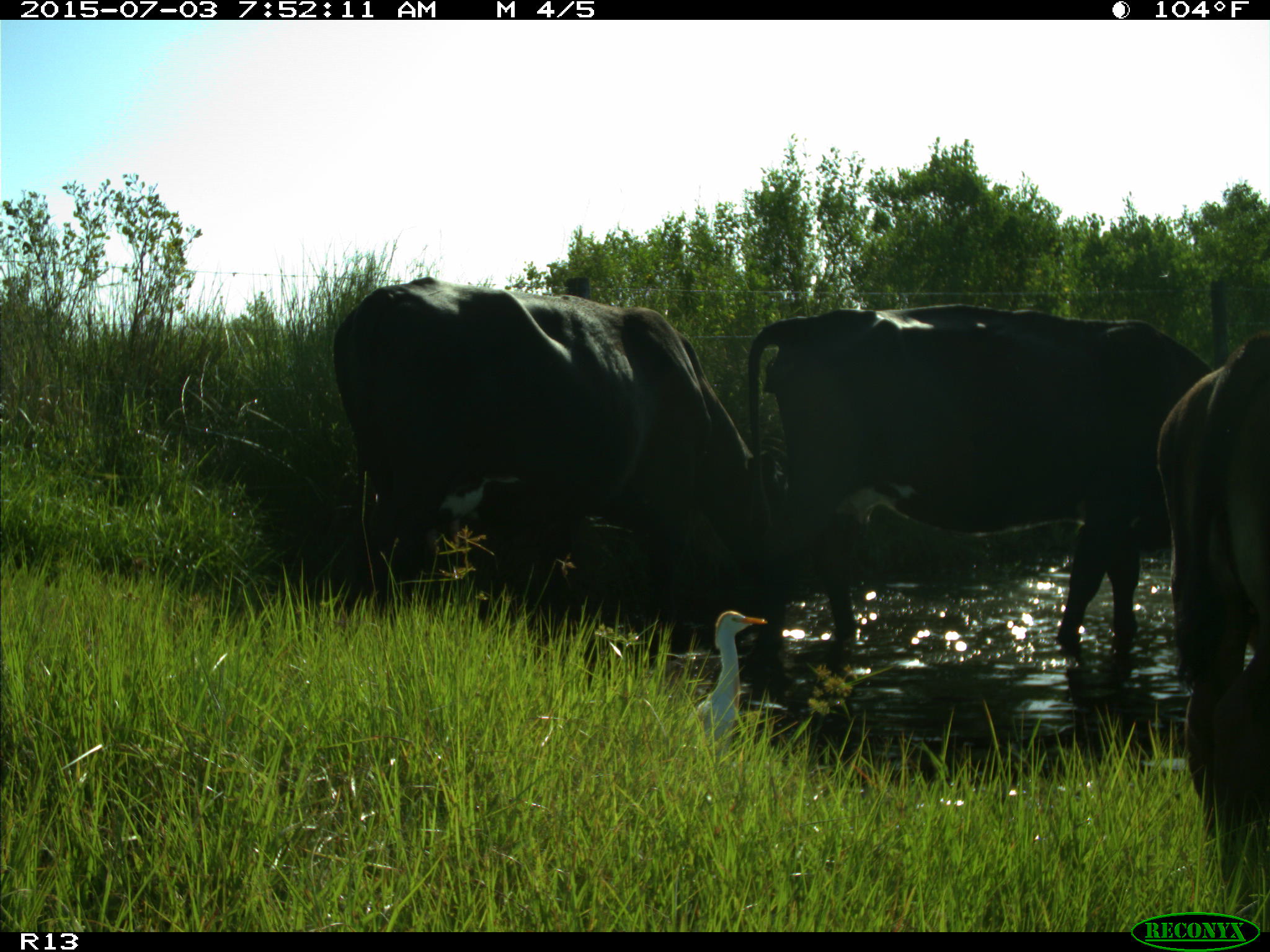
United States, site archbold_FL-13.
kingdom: Animalia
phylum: Chordata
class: Mammalia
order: Artiodactyla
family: Bovidae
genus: Bos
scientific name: Bos taurus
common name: domestic cow